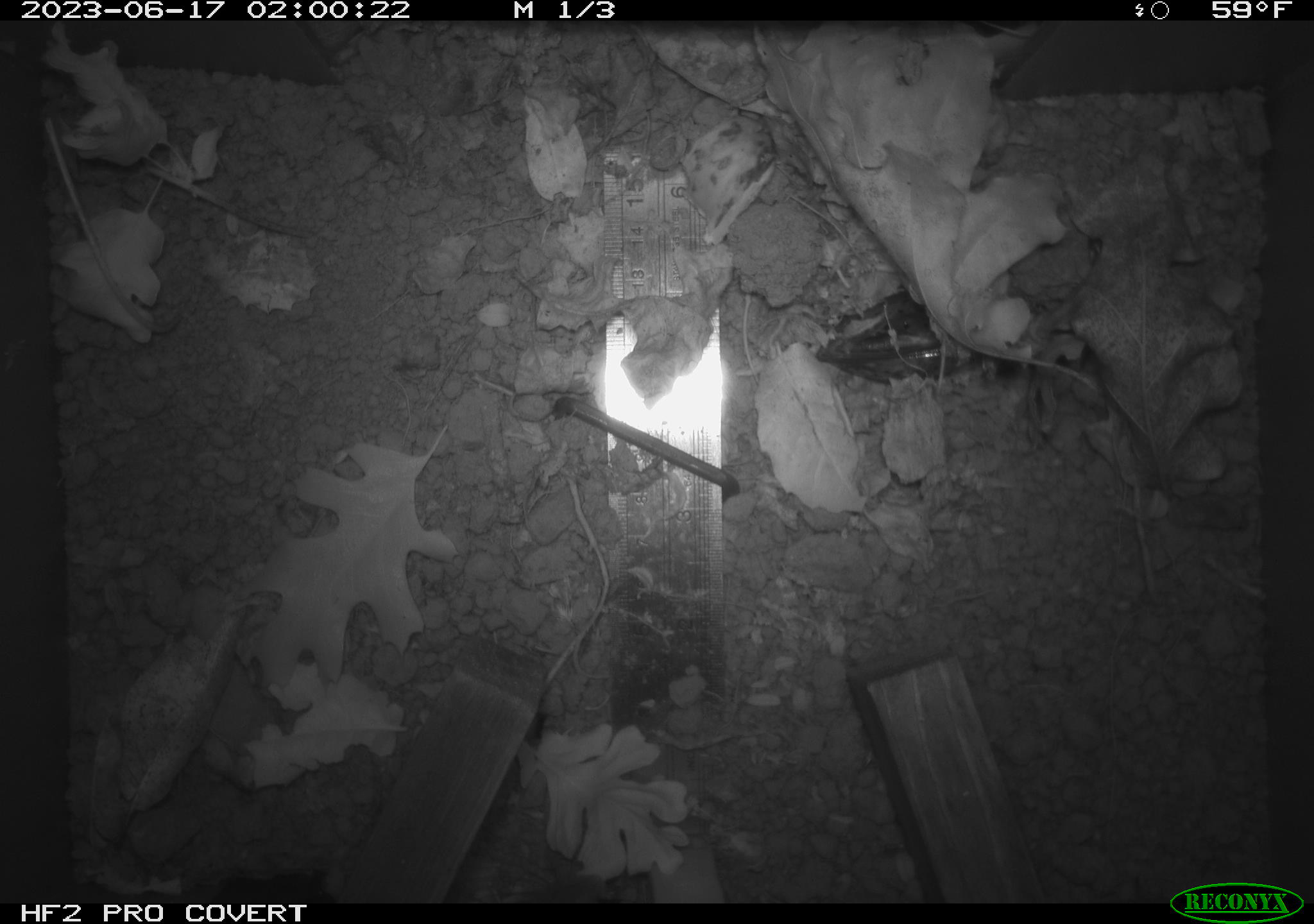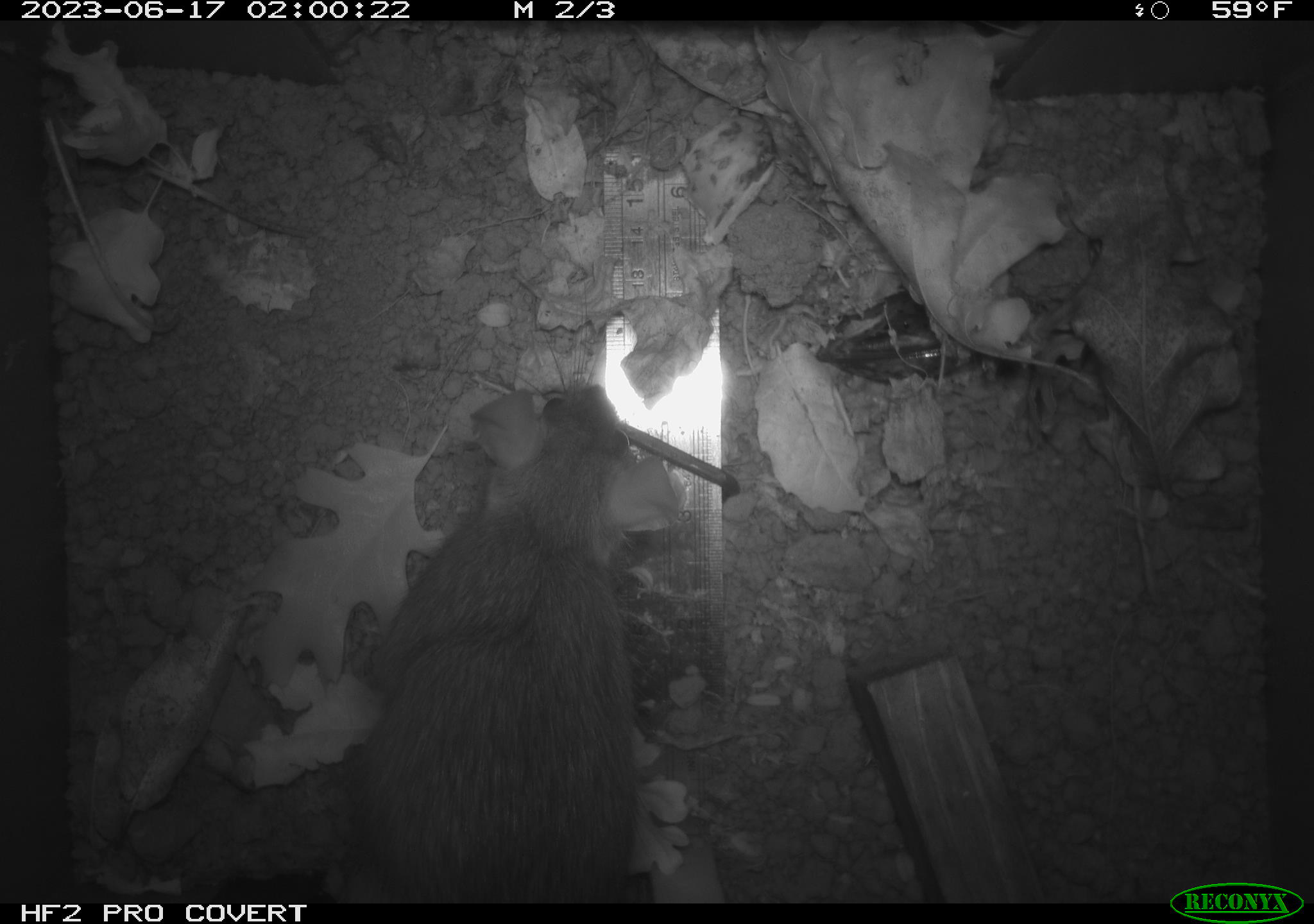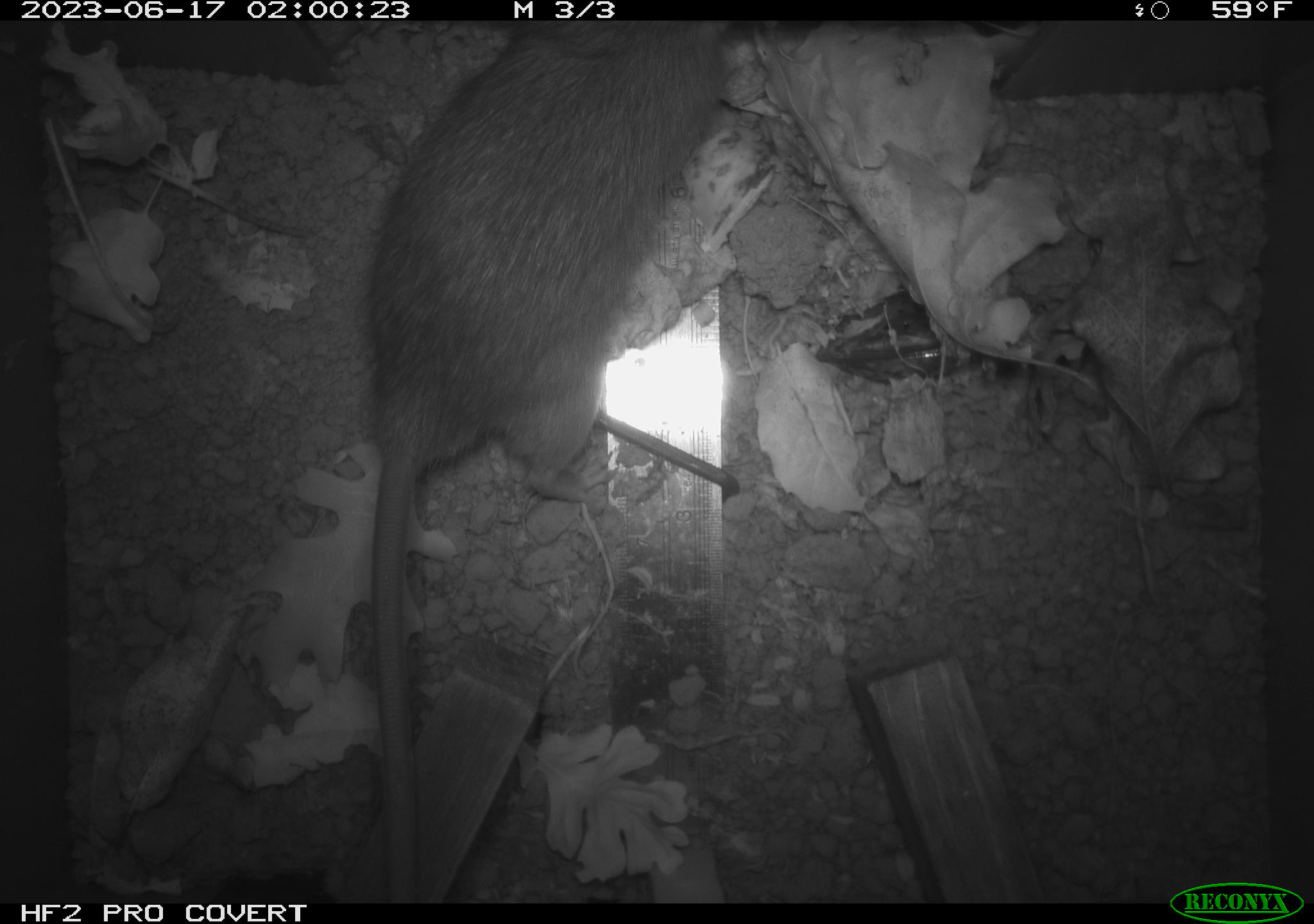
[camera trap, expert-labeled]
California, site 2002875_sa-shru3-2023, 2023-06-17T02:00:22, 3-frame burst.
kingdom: Animalia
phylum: Chordata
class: Mammalia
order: Rodentia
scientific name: Rodentia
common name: mouse species